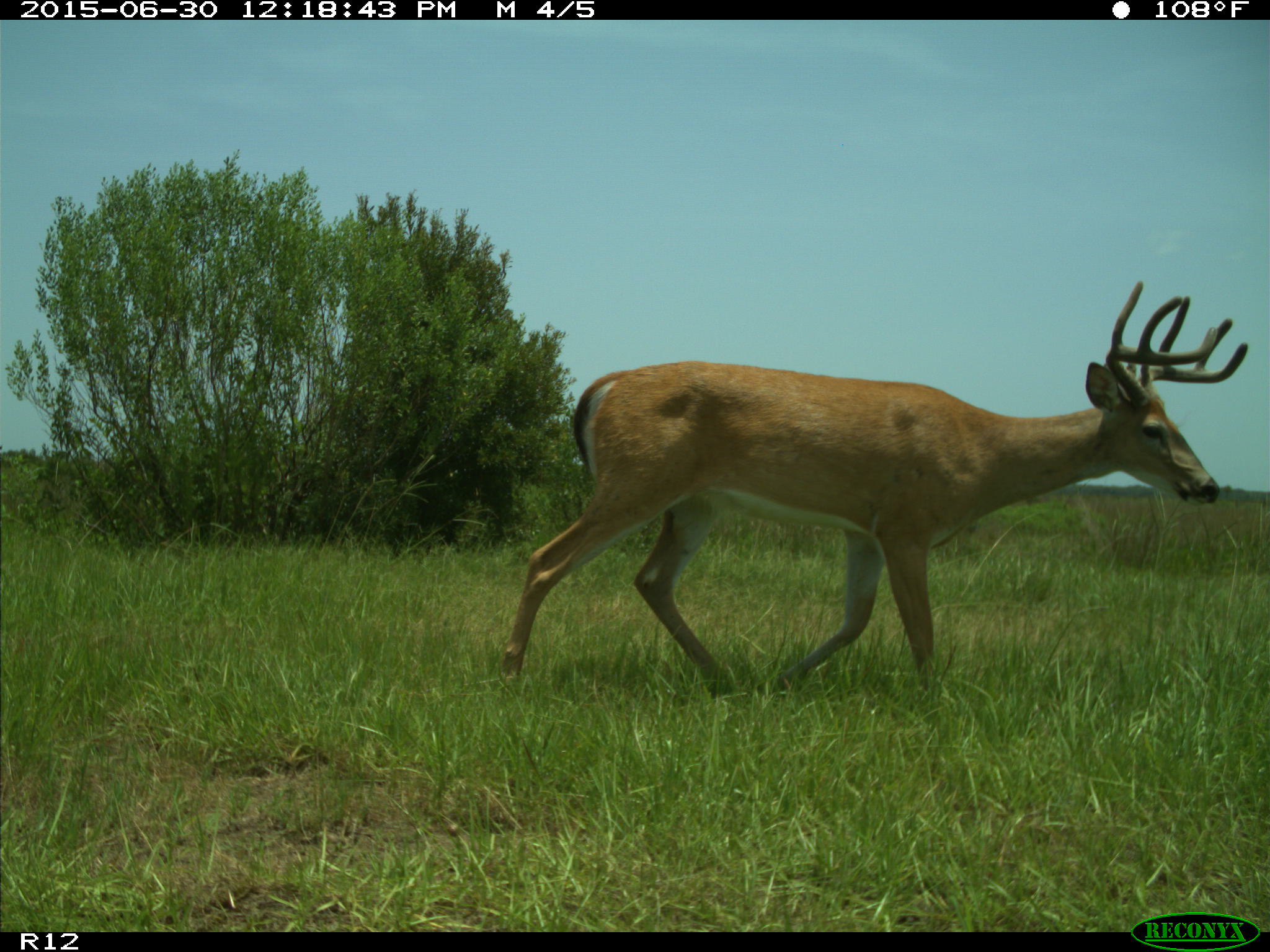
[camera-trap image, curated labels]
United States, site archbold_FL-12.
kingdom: Animalia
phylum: Chordata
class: Mammalia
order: Artiodactyla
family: Cervidae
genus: Odocoileus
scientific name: Odocoileus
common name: deer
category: unidentified deer